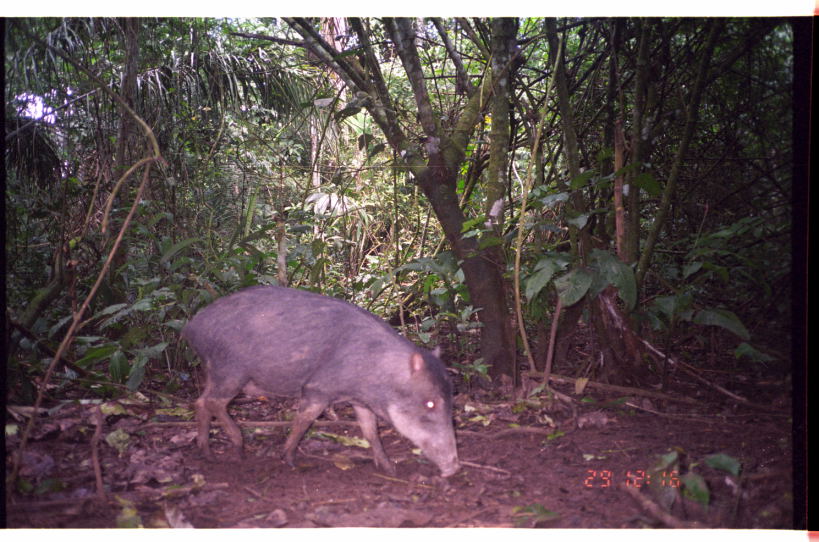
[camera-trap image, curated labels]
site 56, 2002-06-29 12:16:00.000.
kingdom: Animalia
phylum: Chordata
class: Mammalia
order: Artiodactyla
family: Tayassuidae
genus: Tayassu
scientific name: Tayassu pecari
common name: white-lipped peccary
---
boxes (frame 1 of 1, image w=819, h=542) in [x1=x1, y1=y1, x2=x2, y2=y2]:
tayassu pecari: [x1=176, y1=283, x2=461, y2=478]